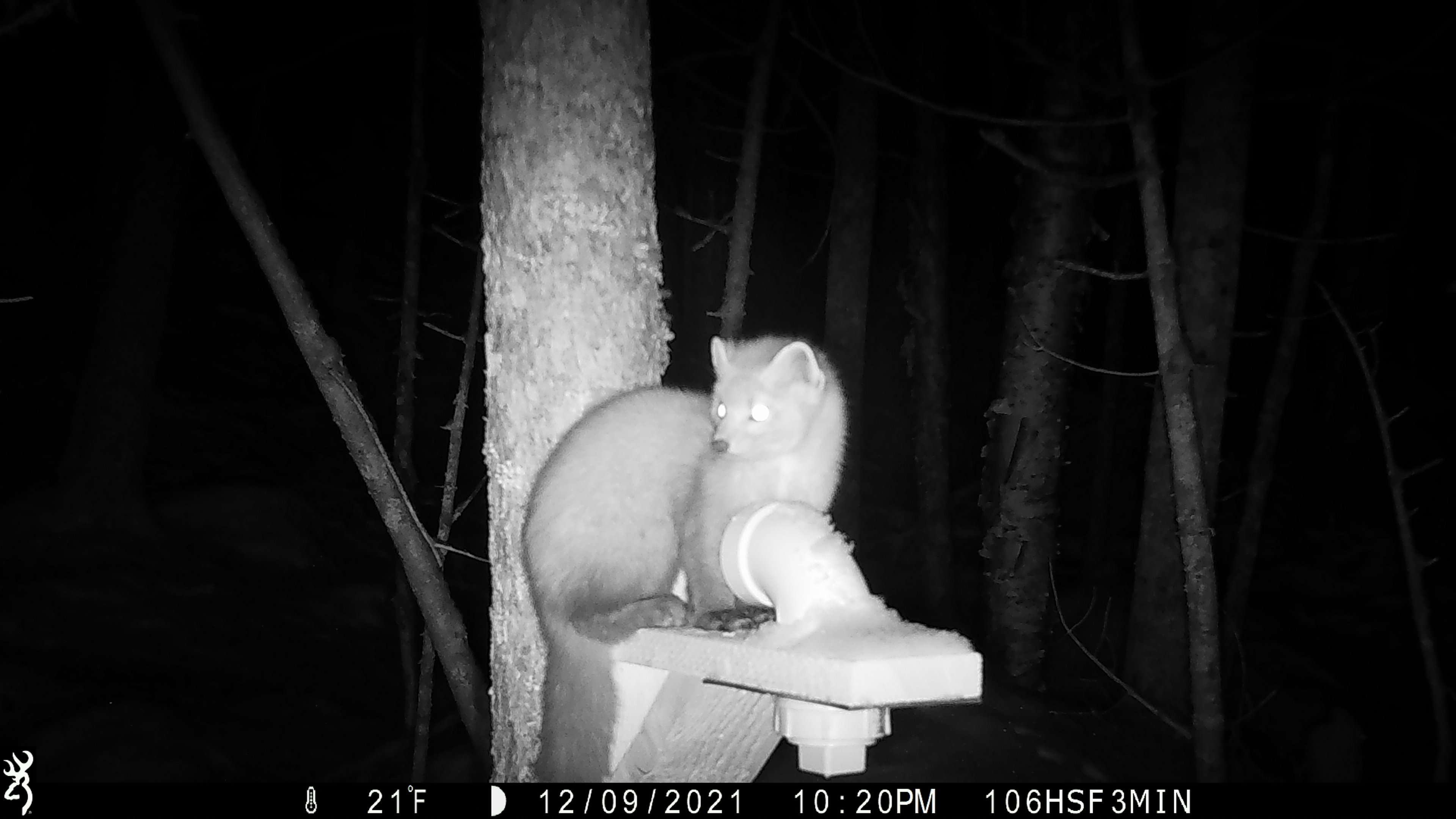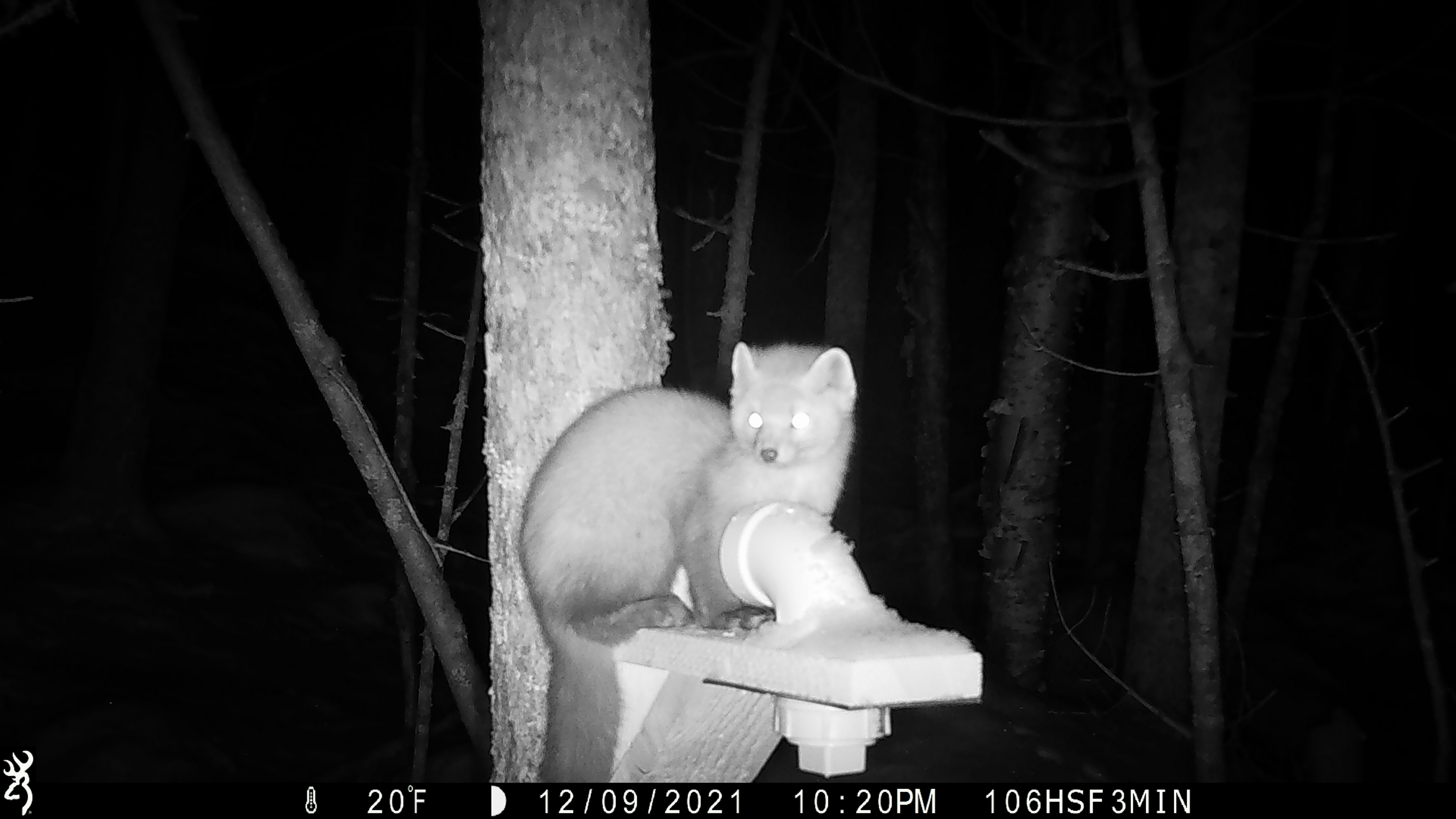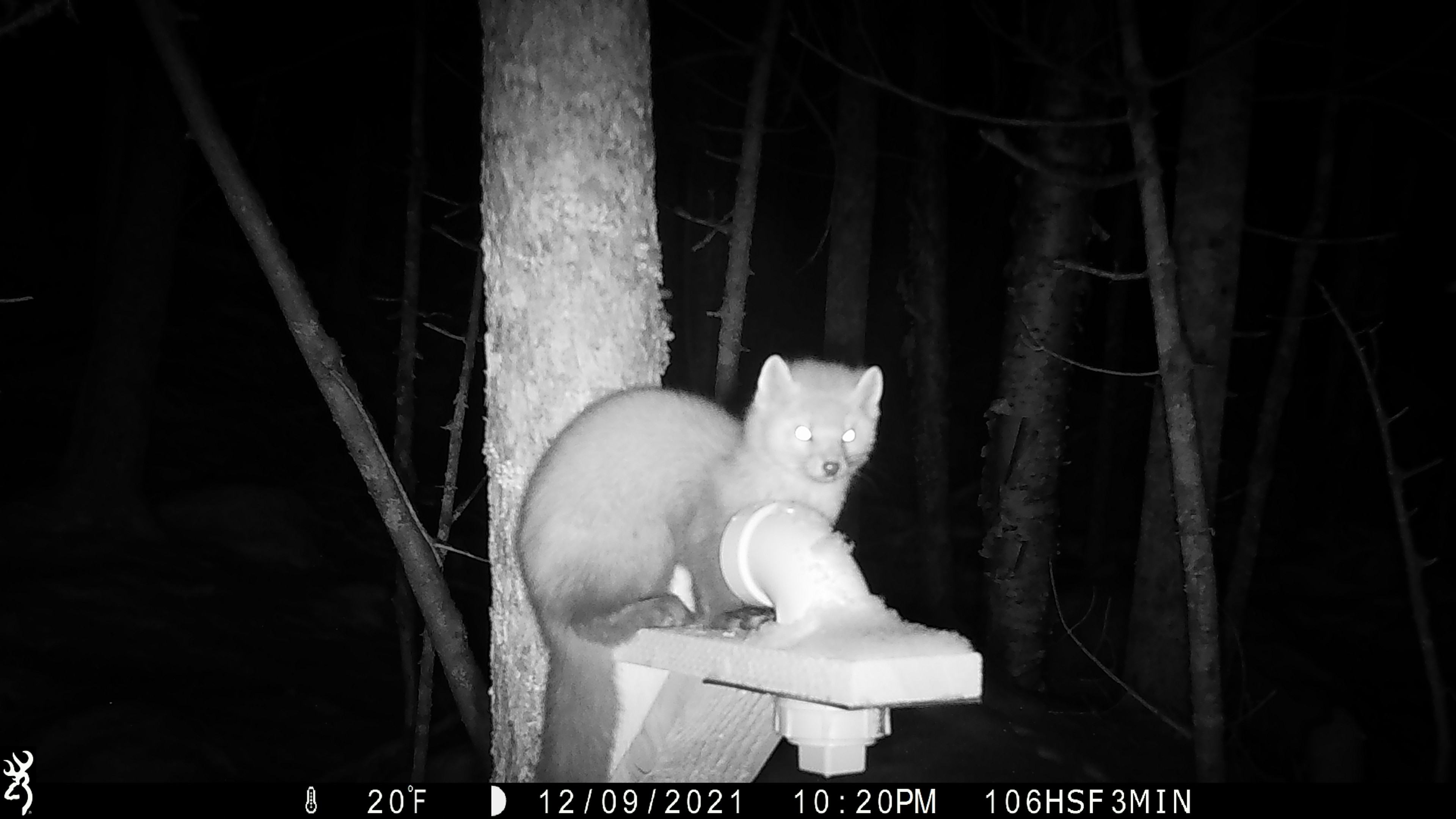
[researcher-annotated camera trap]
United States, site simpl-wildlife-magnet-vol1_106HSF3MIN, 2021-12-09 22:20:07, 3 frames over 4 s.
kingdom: Animalia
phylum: Chordata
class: Mammalia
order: Carnivora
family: Mustelidae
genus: Martes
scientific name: Martes americana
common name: american marten